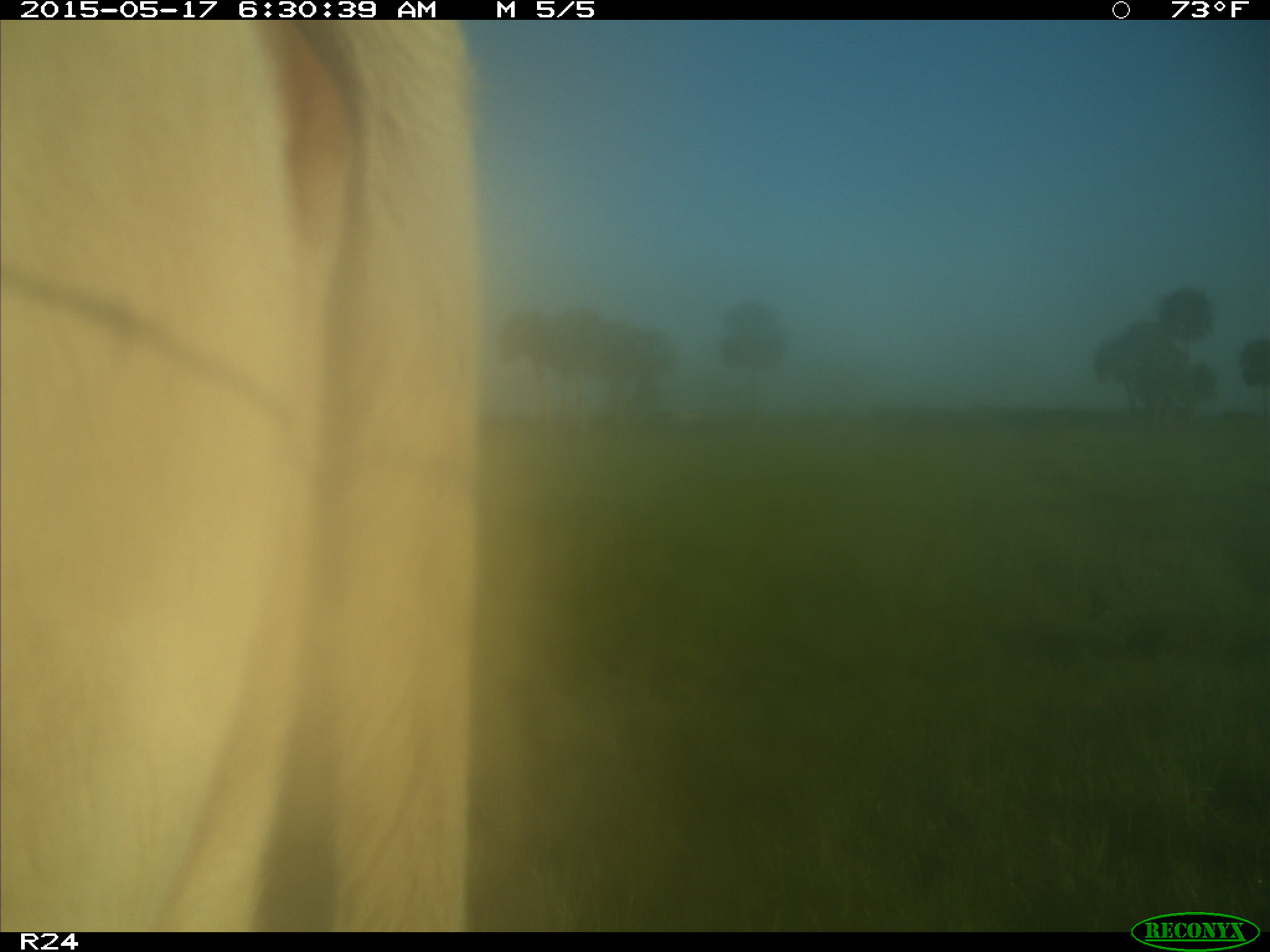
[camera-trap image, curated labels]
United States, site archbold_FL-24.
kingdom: Animalia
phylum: Chordata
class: Mammalia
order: Artiodactyla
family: Bovidae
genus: Bos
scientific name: Bos taurus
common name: domestic cow